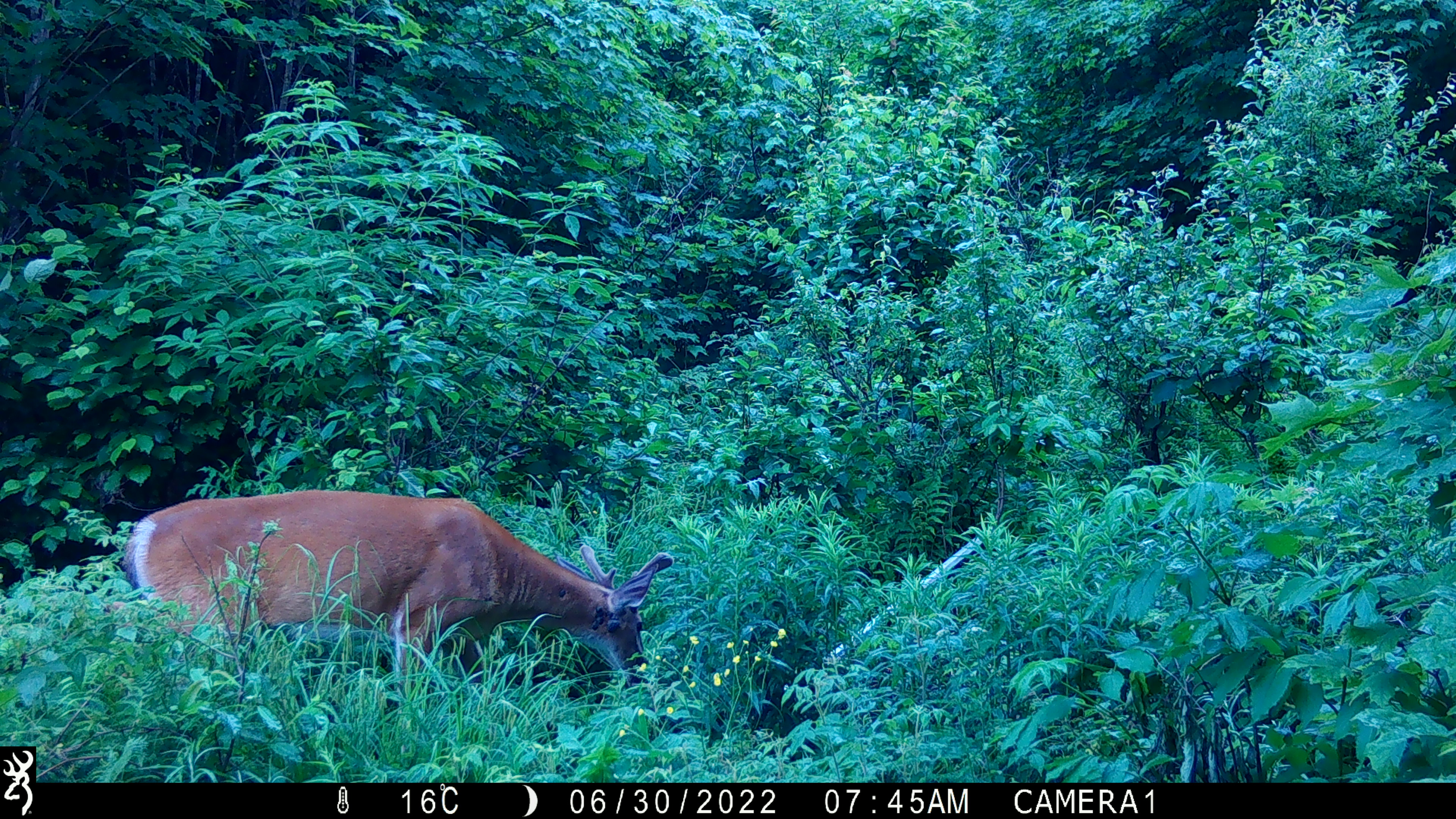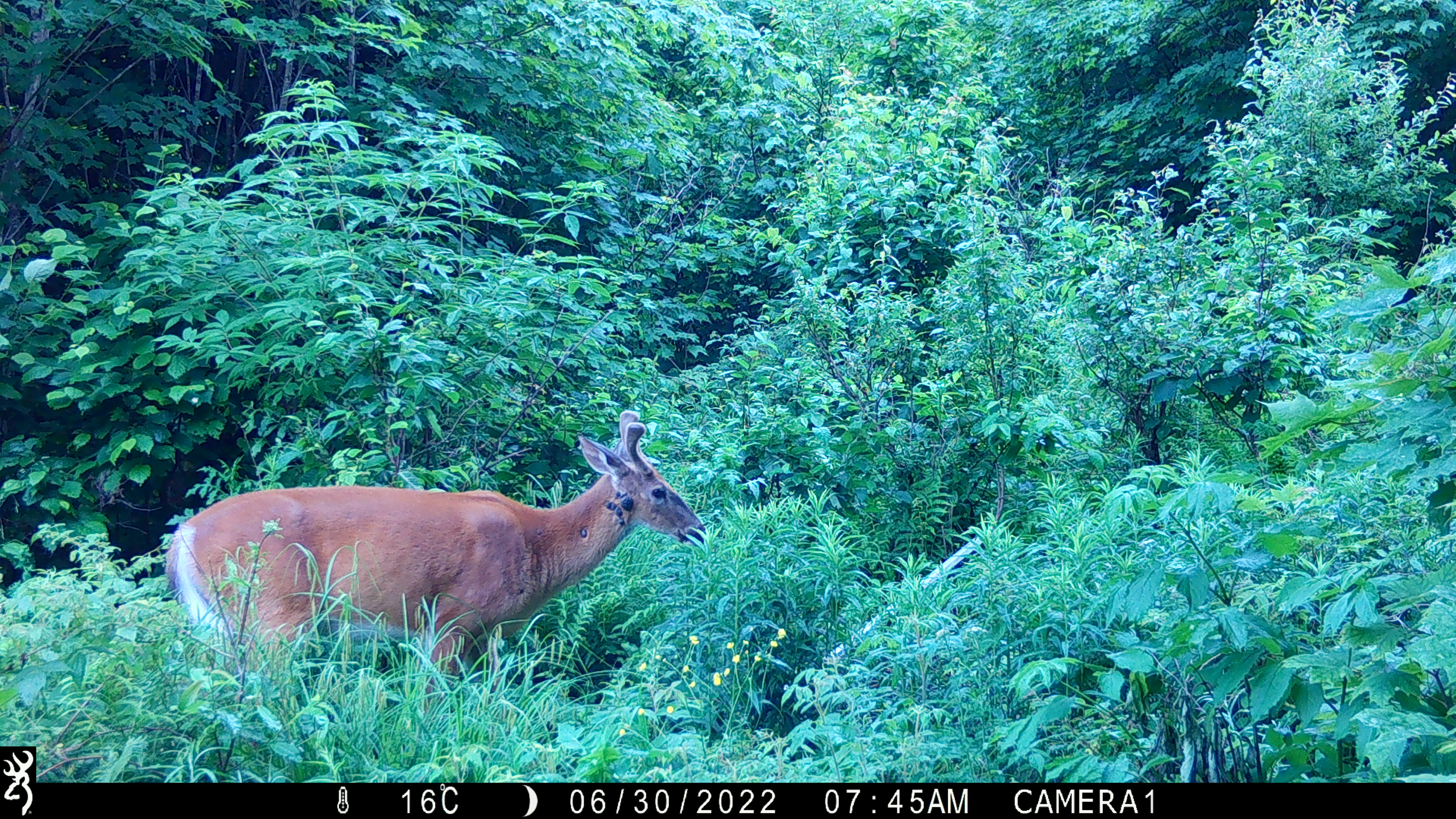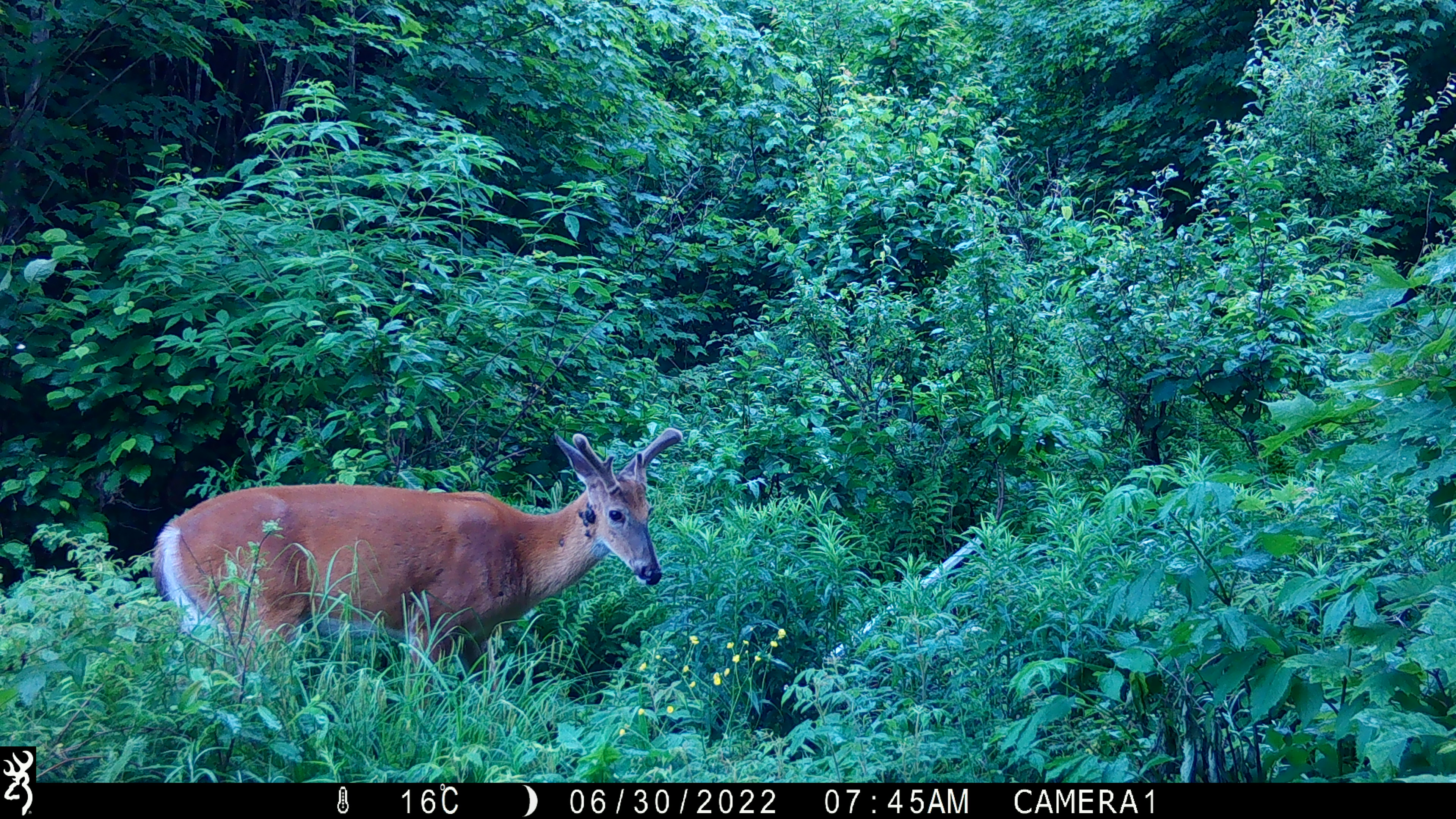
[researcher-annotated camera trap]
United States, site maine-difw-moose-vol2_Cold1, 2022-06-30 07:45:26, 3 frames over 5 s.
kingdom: Animalia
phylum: Chordata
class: Mammalia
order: Artiodactyla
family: Cervidae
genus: Odocoileus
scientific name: Odocoileus virginianus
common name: white-tailed deer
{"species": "white-tailed deer (Odocoileus virginianus)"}